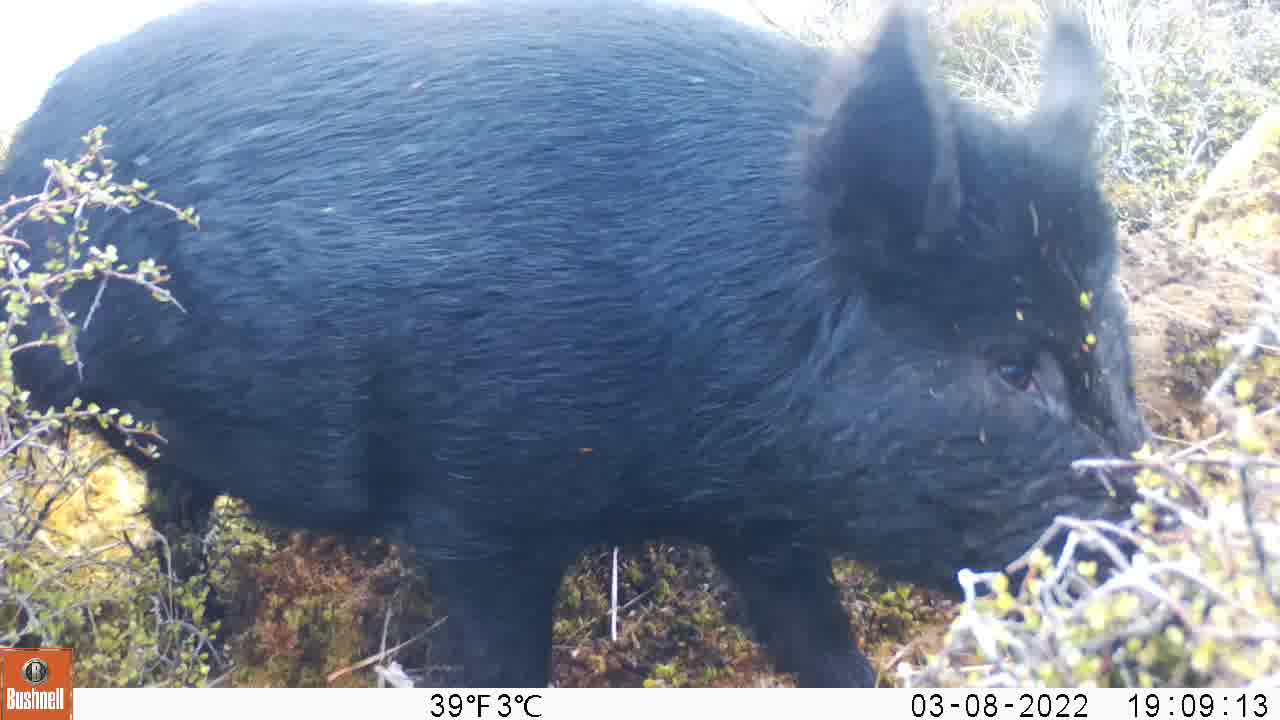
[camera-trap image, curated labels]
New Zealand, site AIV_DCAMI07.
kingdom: Animalia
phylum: Chordata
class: Mammalia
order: Artiodactyla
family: Suidae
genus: Sus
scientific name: Sus scrofa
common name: pig